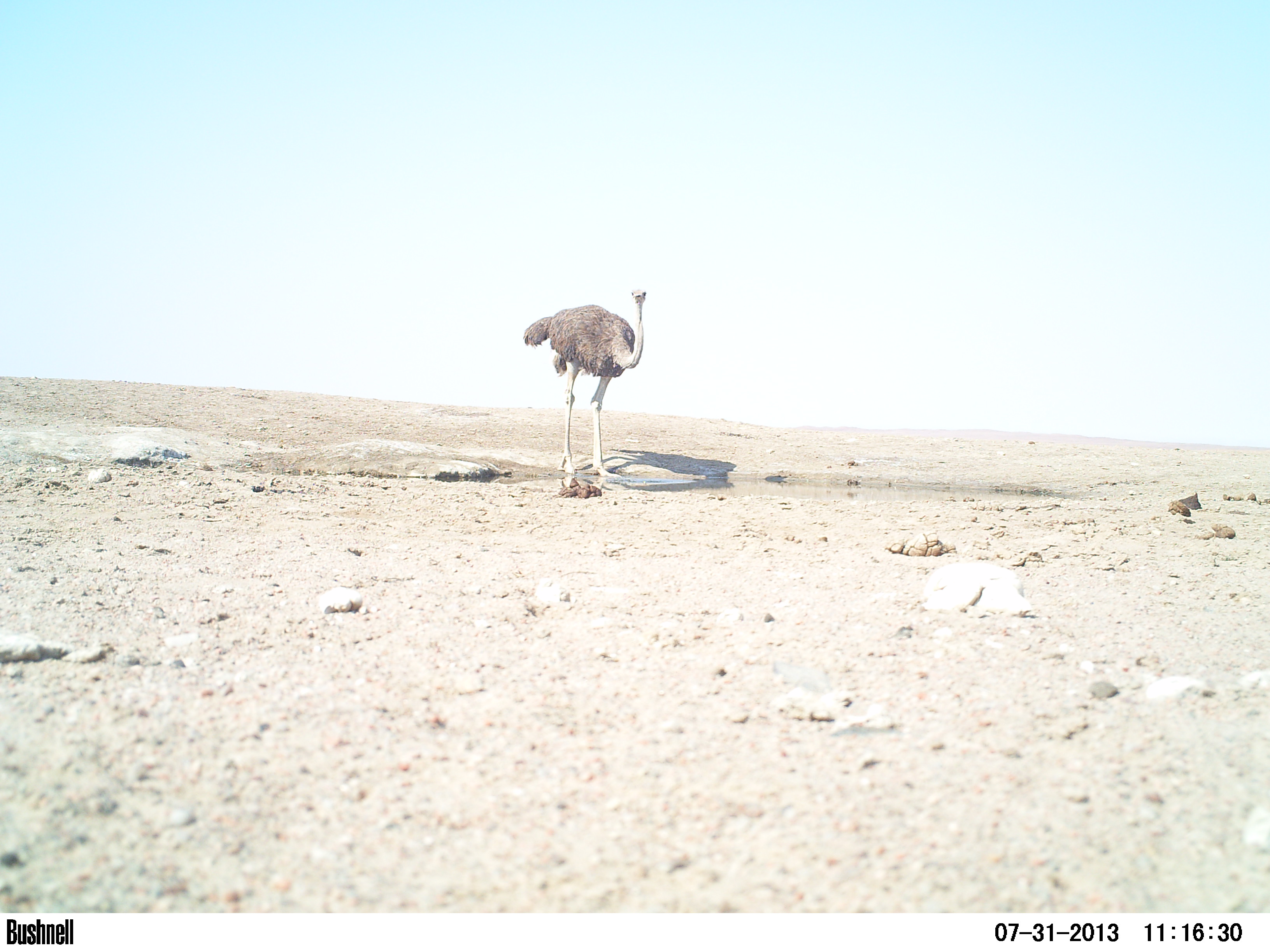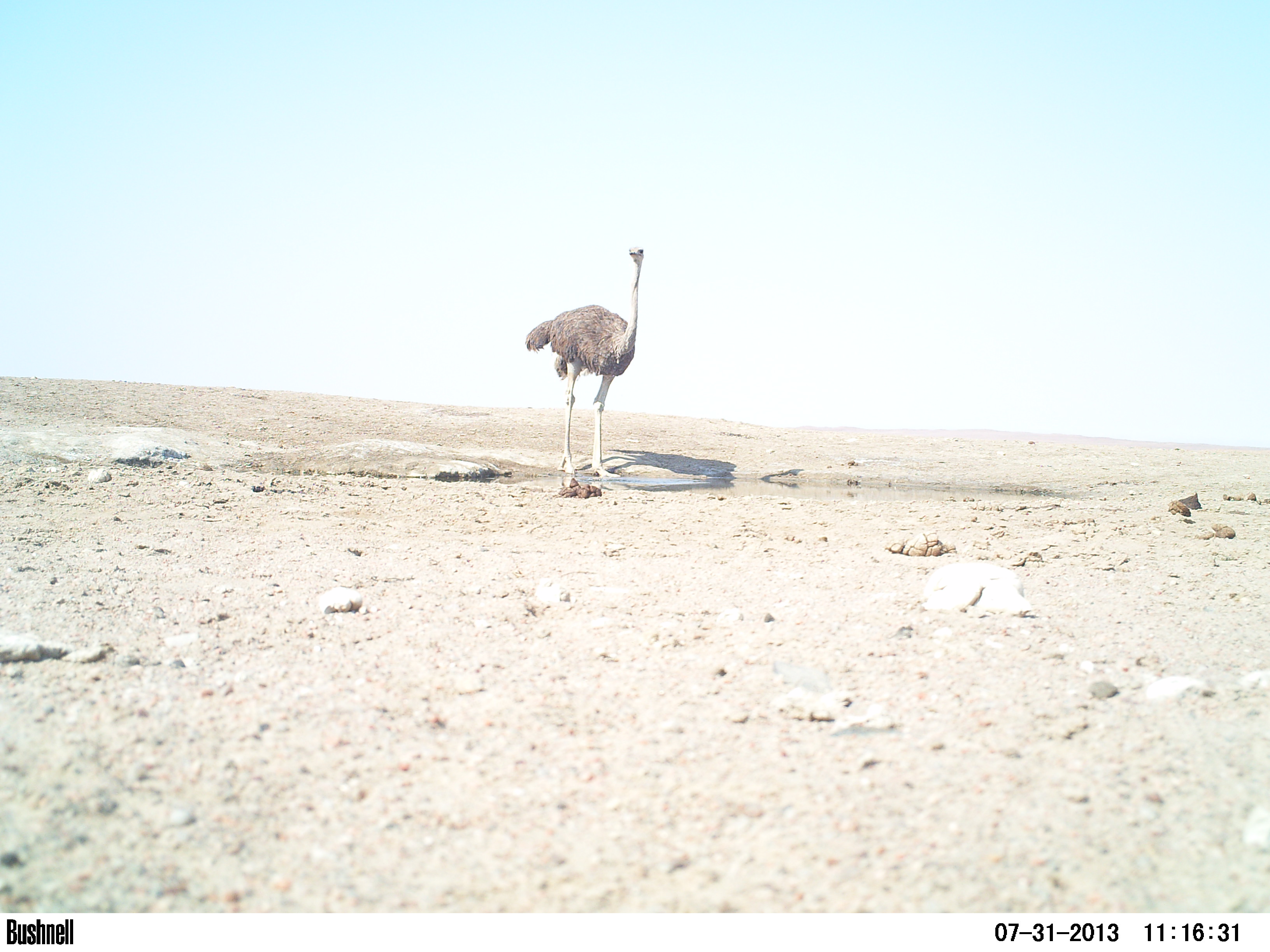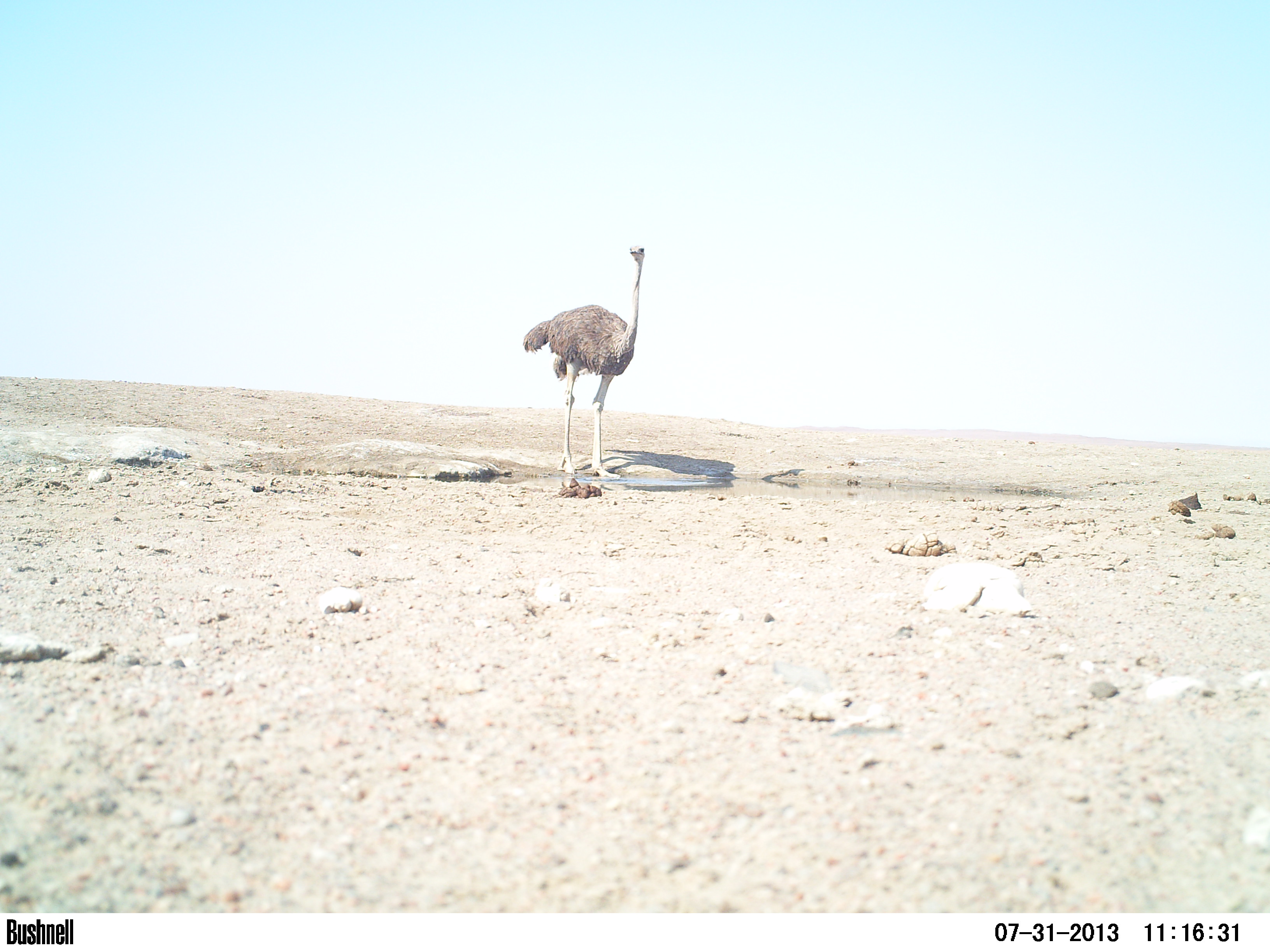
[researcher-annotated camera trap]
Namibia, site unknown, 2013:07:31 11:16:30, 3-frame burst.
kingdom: Animalia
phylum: Chordata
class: Mammalia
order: Artiodactyla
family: Bovidae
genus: Oryx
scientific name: Oryx gazella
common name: gemsbok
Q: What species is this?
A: Oryx gazella (gemsbok).